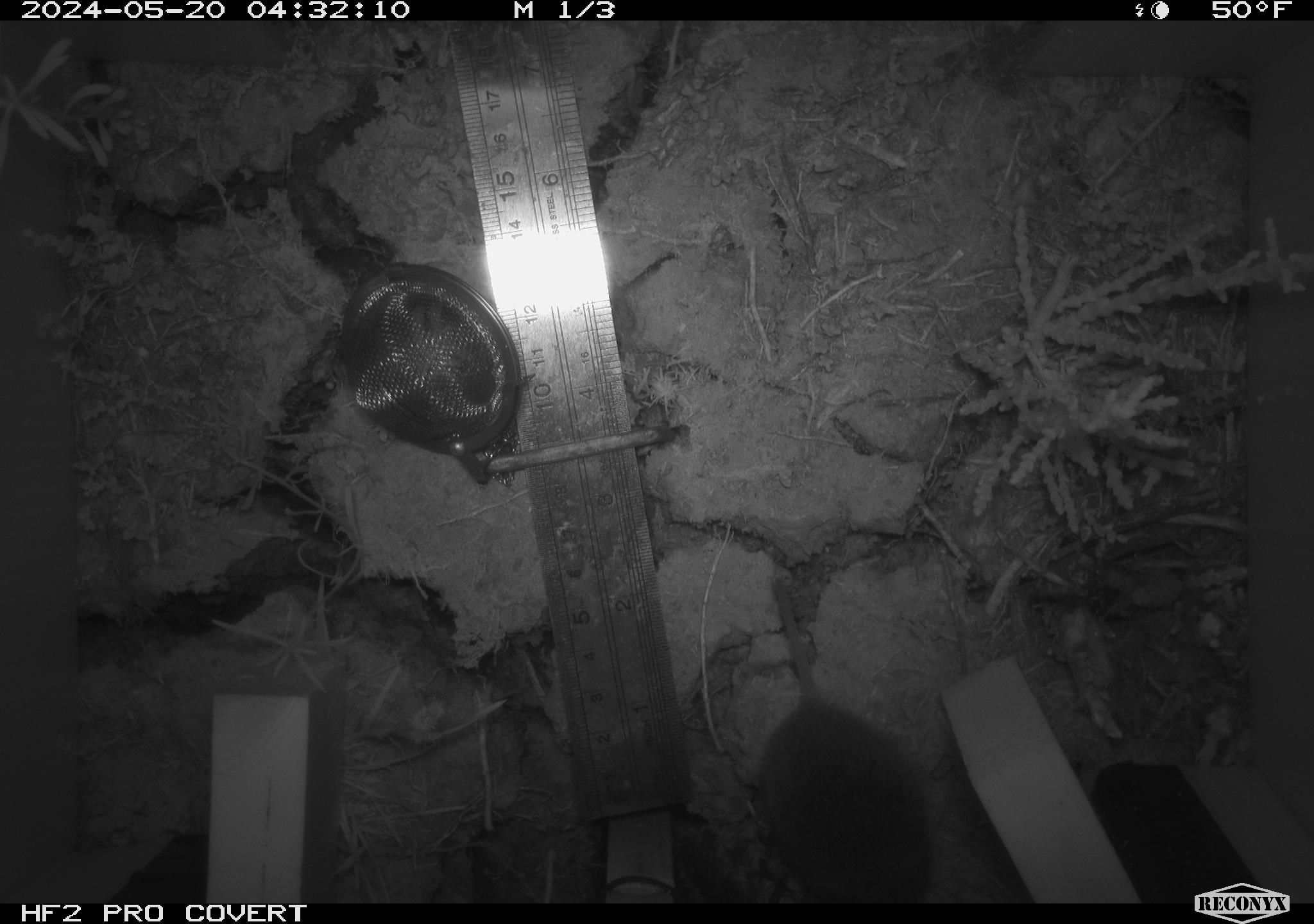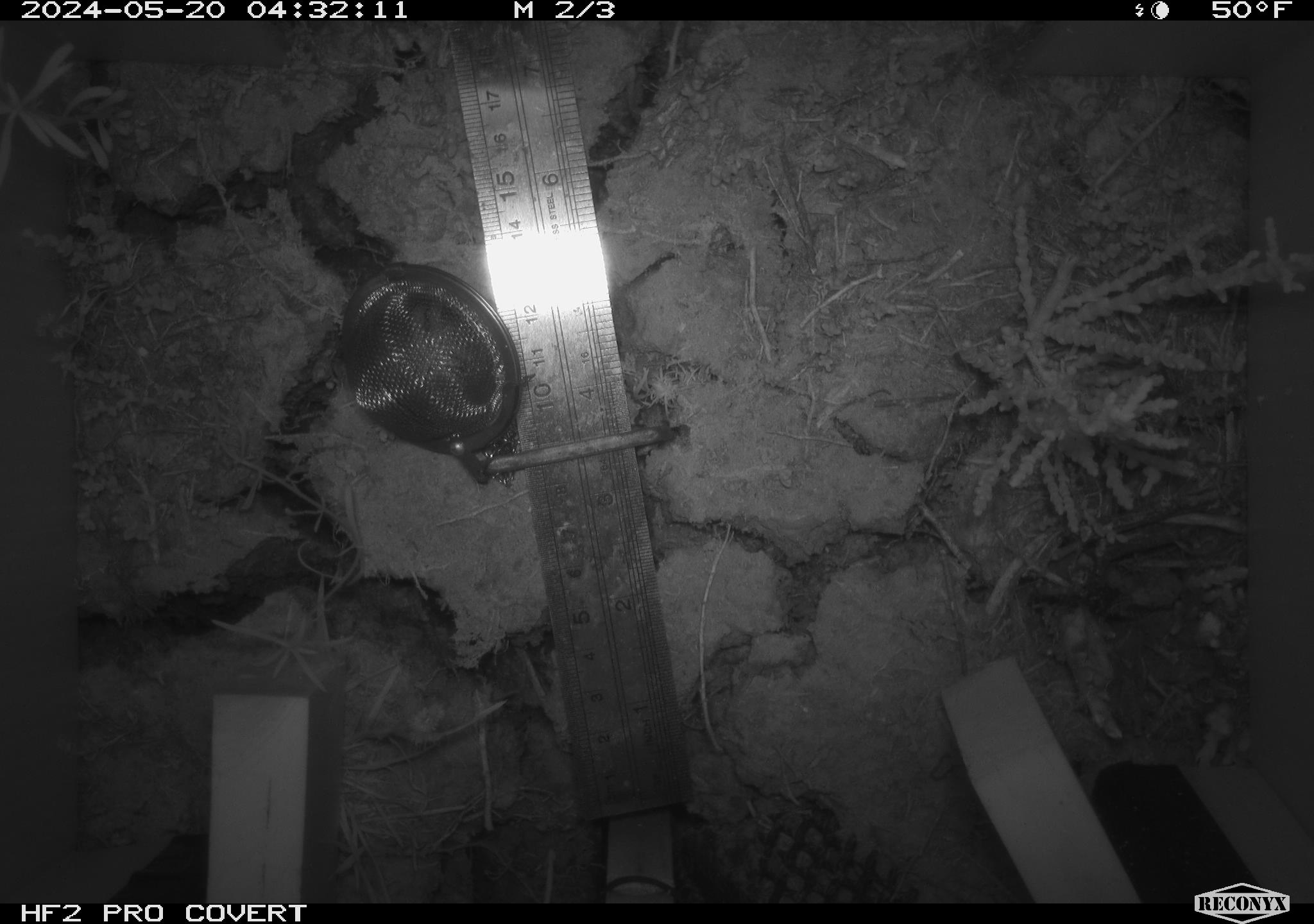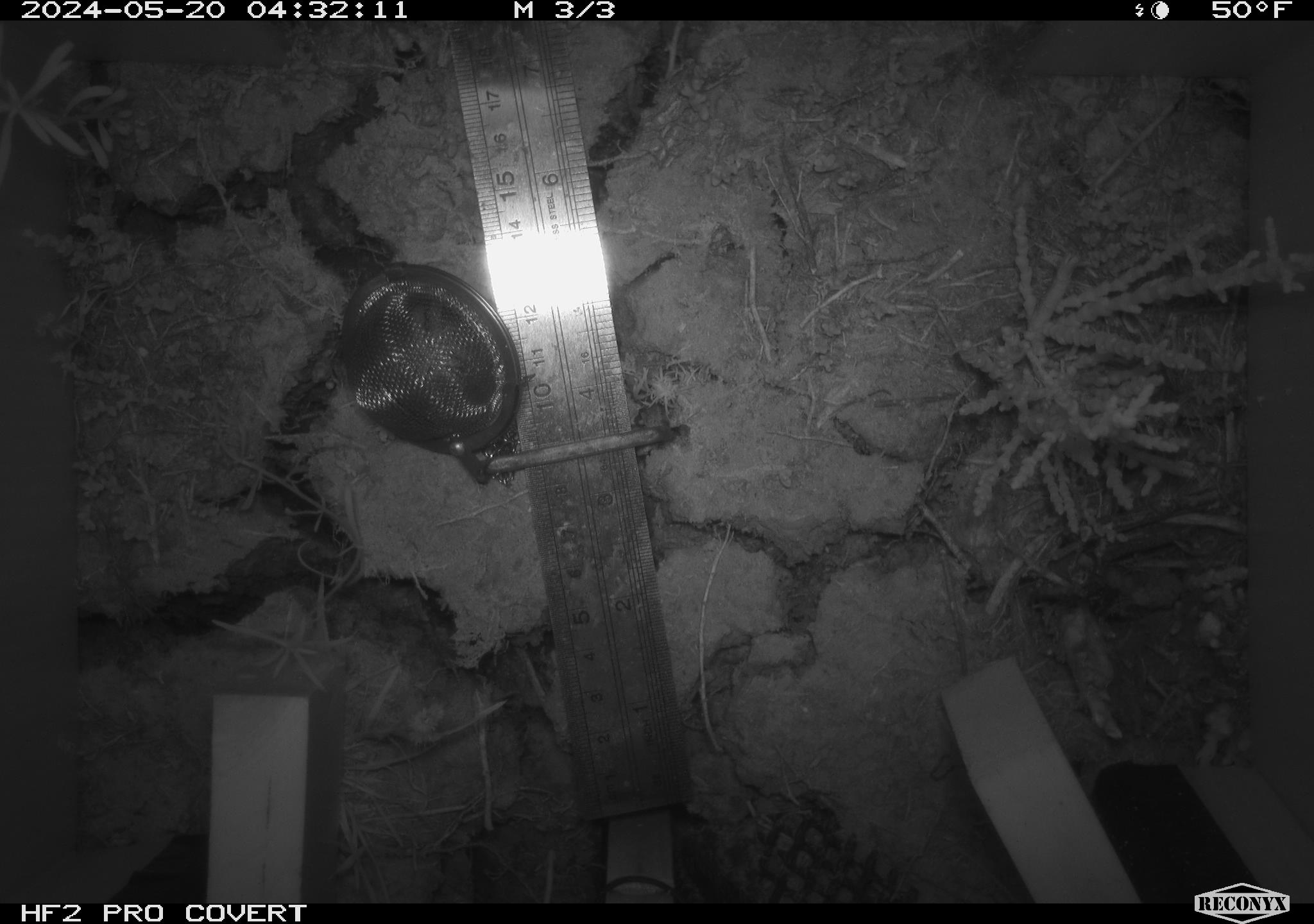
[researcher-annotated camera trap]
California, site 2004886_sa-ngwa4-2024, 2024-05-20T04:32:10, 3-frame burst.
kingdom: Animalia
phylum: Chordata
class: Mammalia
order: Rodentia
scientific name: Rodentia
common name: mouse species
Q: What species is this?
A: Mouse species (Rodentia).